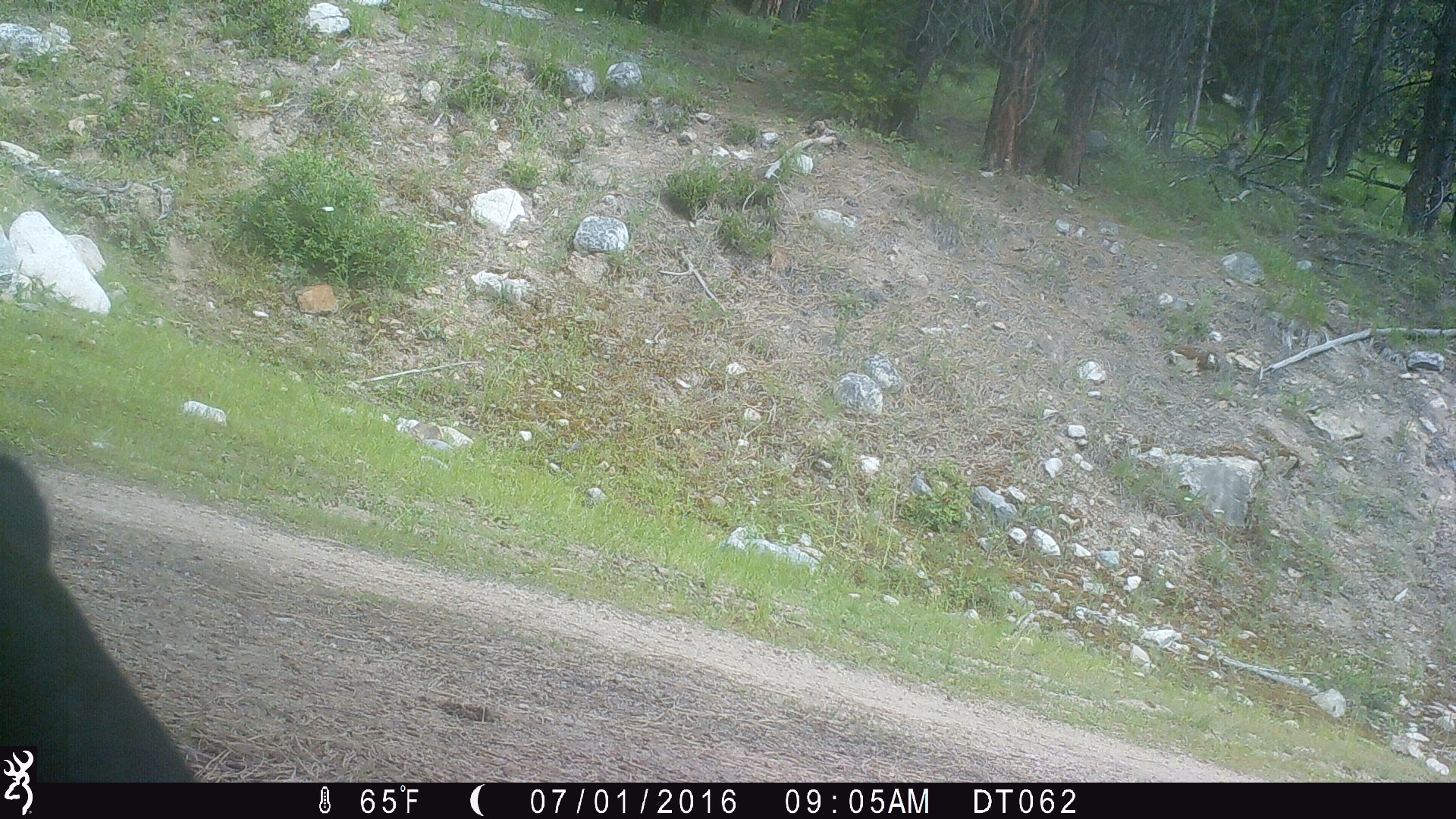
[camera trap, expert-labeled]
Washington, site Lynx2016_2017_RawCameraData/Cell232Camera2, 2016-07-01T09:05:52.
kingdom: Animalia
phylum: Chordata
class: Mammalia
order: Artiodactyla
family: Bovidae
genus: Bos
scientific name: Bos taurus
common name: domestic cattle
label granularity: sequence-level